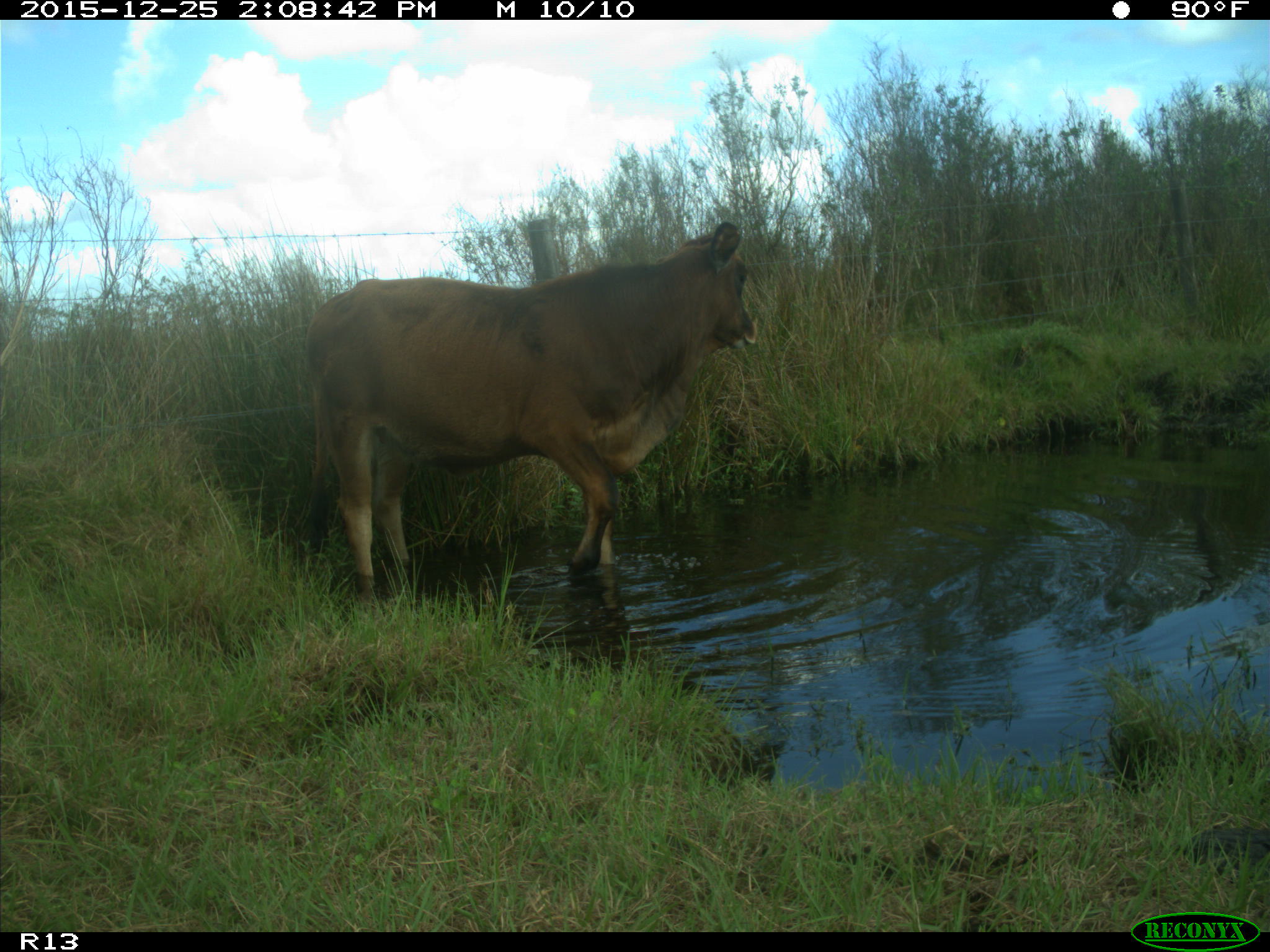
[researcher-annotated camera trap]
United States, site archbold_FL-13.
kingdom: Animalia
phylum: Chordata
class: Mammalia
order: Artiodactyla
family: Bovidae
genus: Bos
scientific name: Bos taurus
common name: domestic cow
Bos taurus (domestic cow).